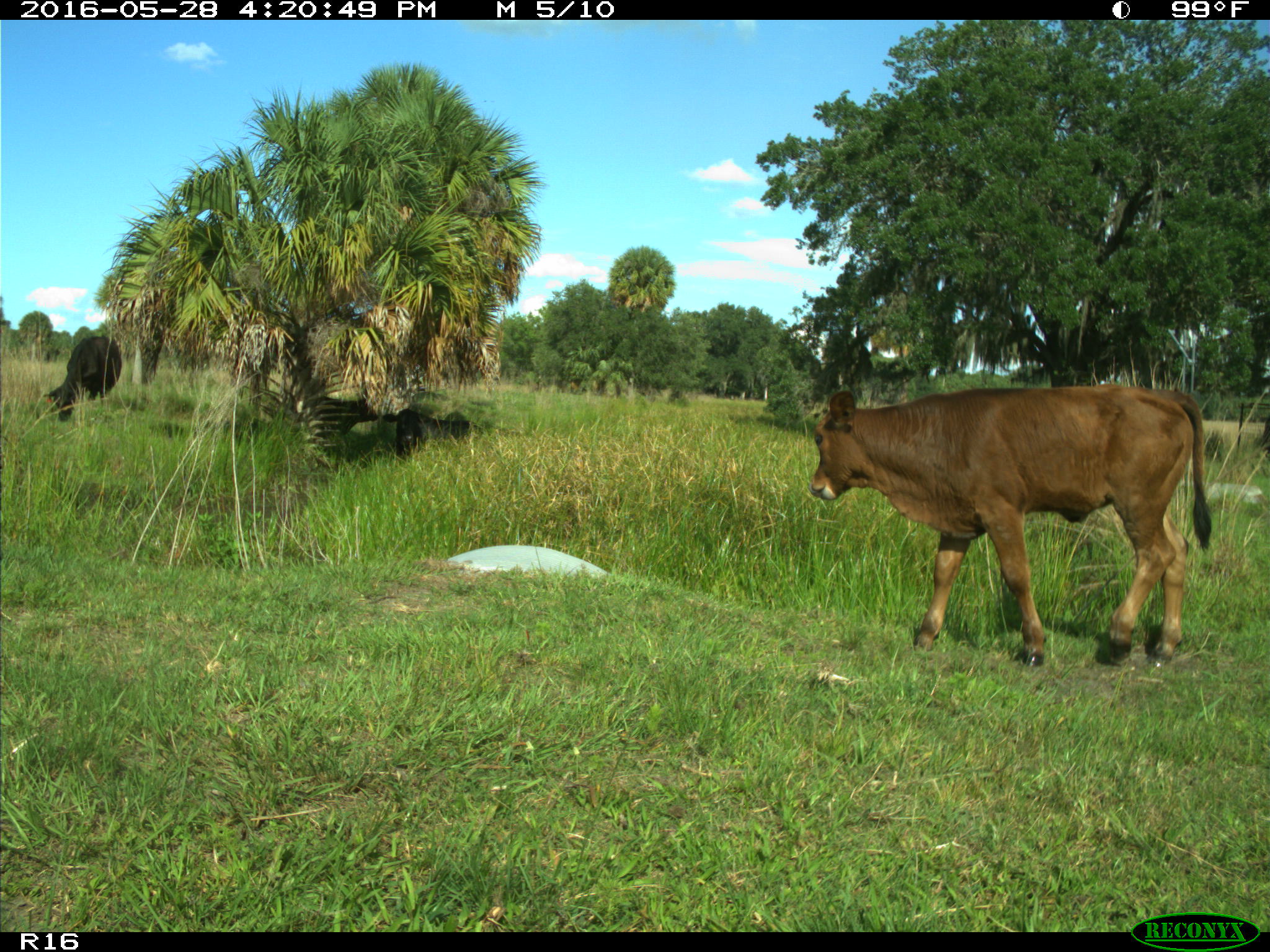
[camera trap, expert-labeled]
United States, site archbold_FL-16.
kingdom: Animalia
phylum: Chordata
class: Mammalia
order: Artiodactyla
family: Bovidae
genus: Bos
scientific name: Bos taurus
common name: domestic cow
Bos taurus (domestic cow).